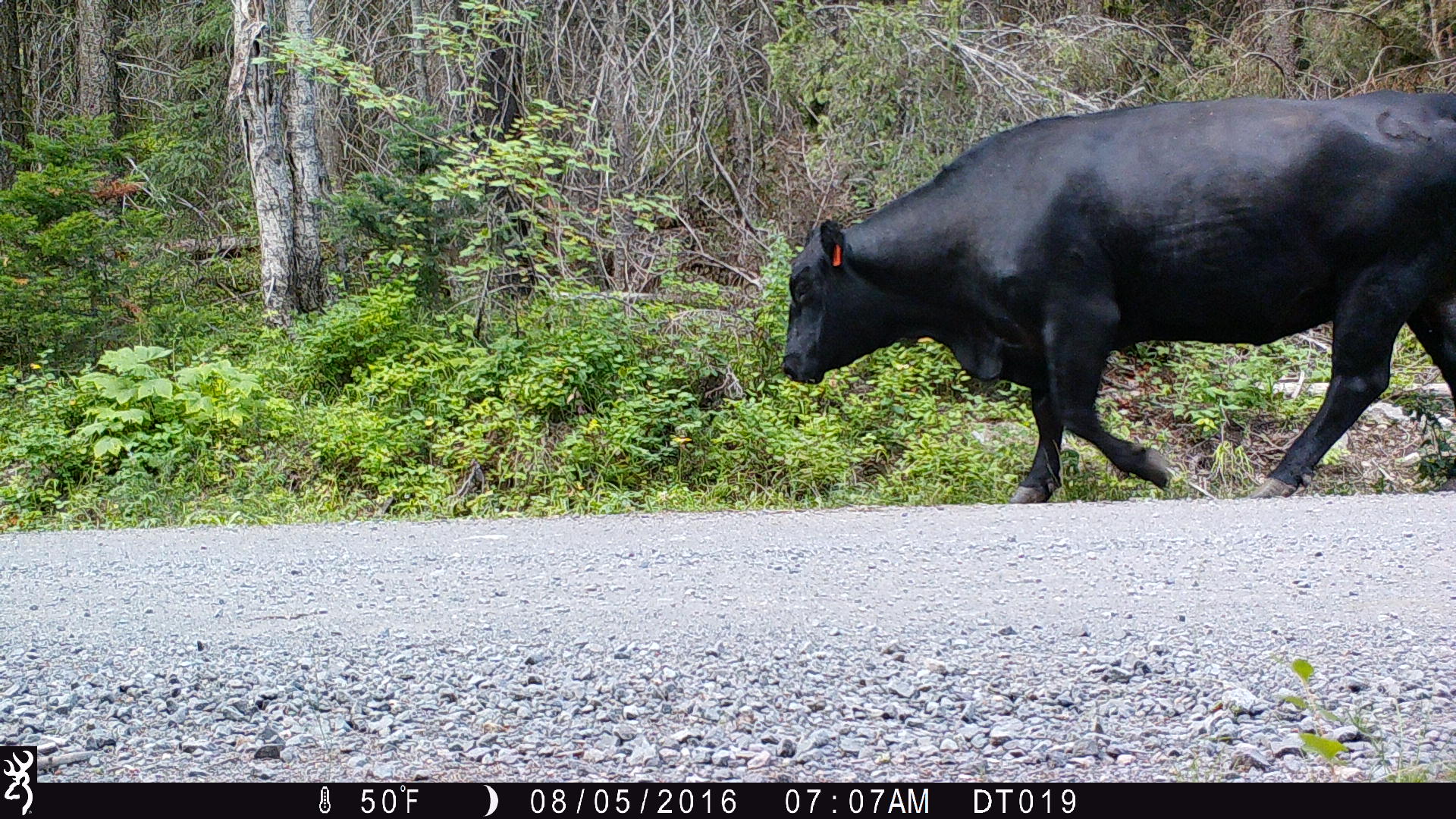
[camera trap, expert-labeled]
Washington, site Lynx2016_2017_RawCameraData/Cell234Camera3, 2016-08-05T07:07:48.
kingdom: Animalia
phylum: Chordata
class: Mammalia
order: Artiodactyla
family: Bovidae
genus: Bos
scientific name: Bos taurus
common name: domestic cattle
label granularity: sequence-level